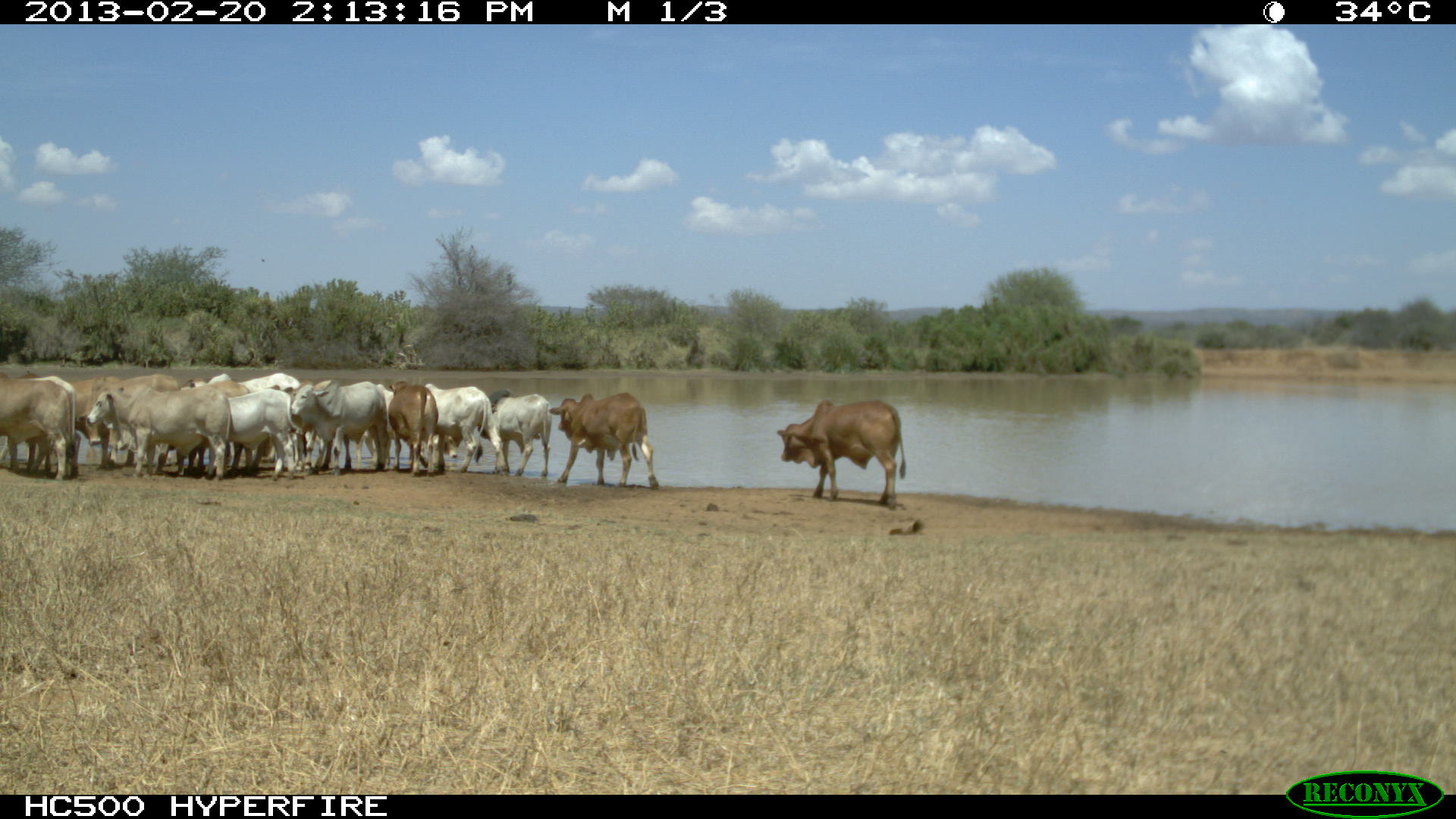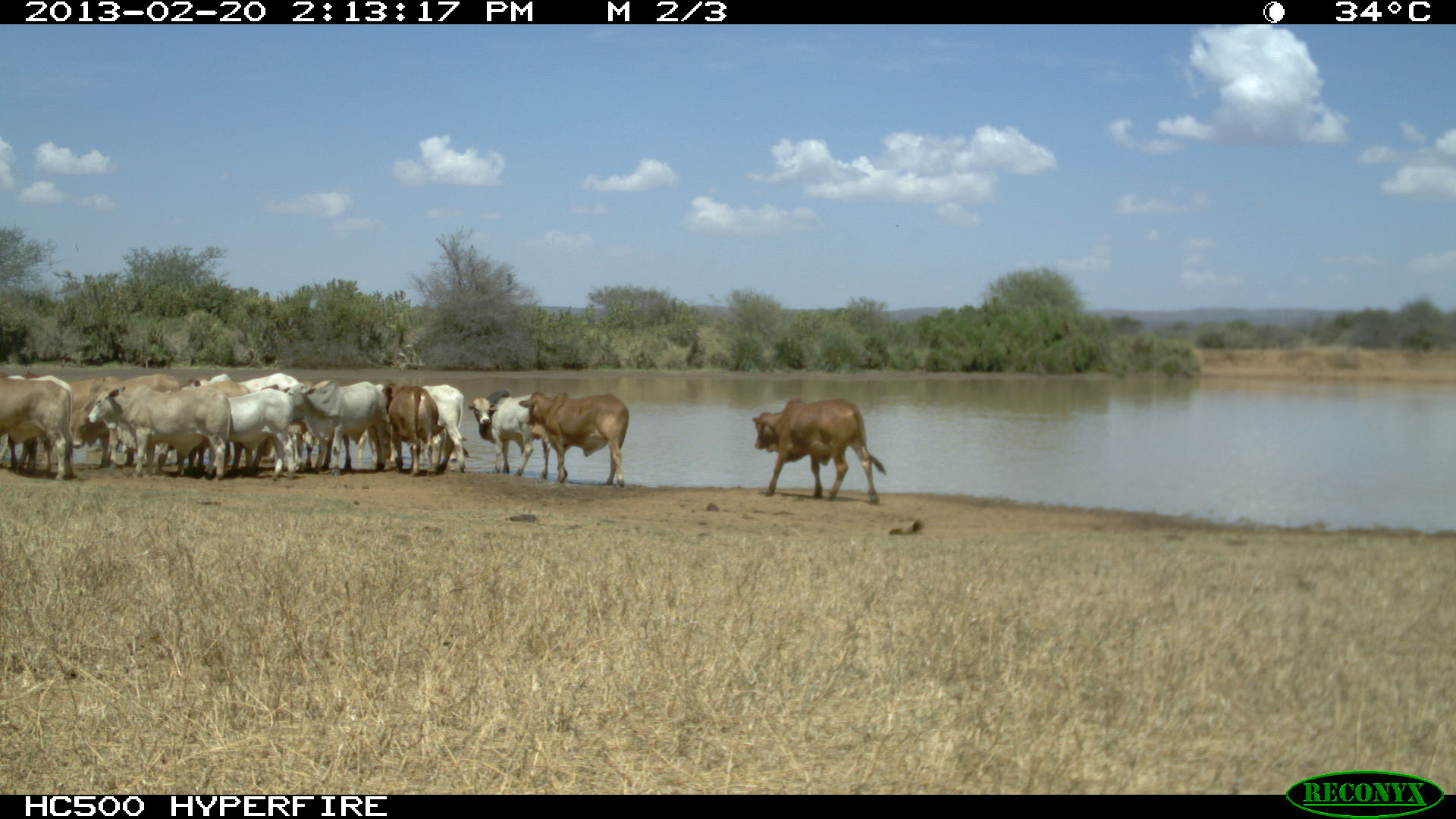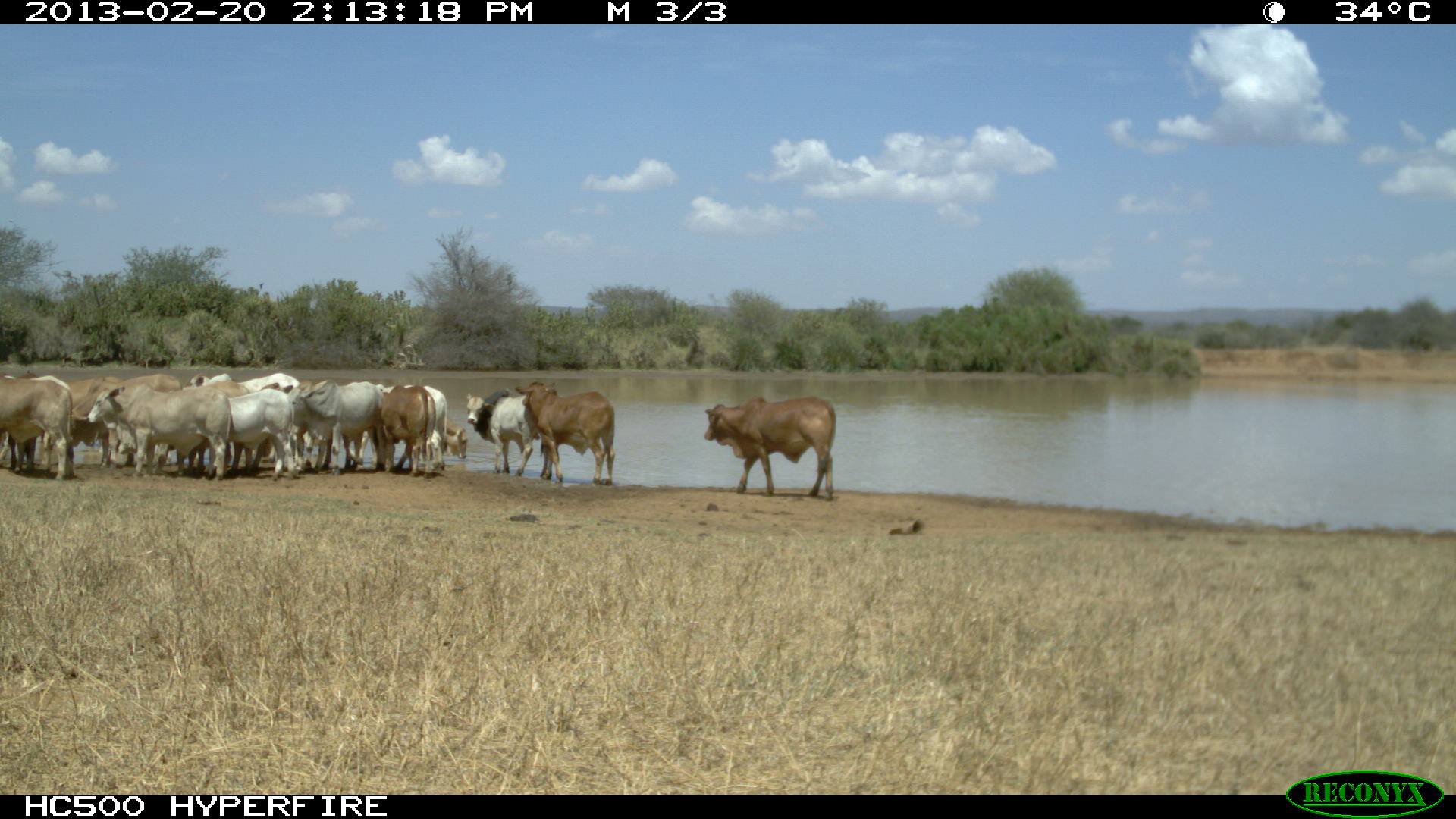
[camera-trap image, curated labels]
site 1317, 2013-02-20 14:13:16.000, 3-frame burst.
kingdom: Animalia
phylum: Chordata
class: Mammalia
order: Artiodactyla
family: Bovidae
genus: Bos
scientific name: Bos taurus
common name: domestic cattle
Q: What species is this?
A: Bos taurus (domestic cattle).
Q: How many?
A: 14.